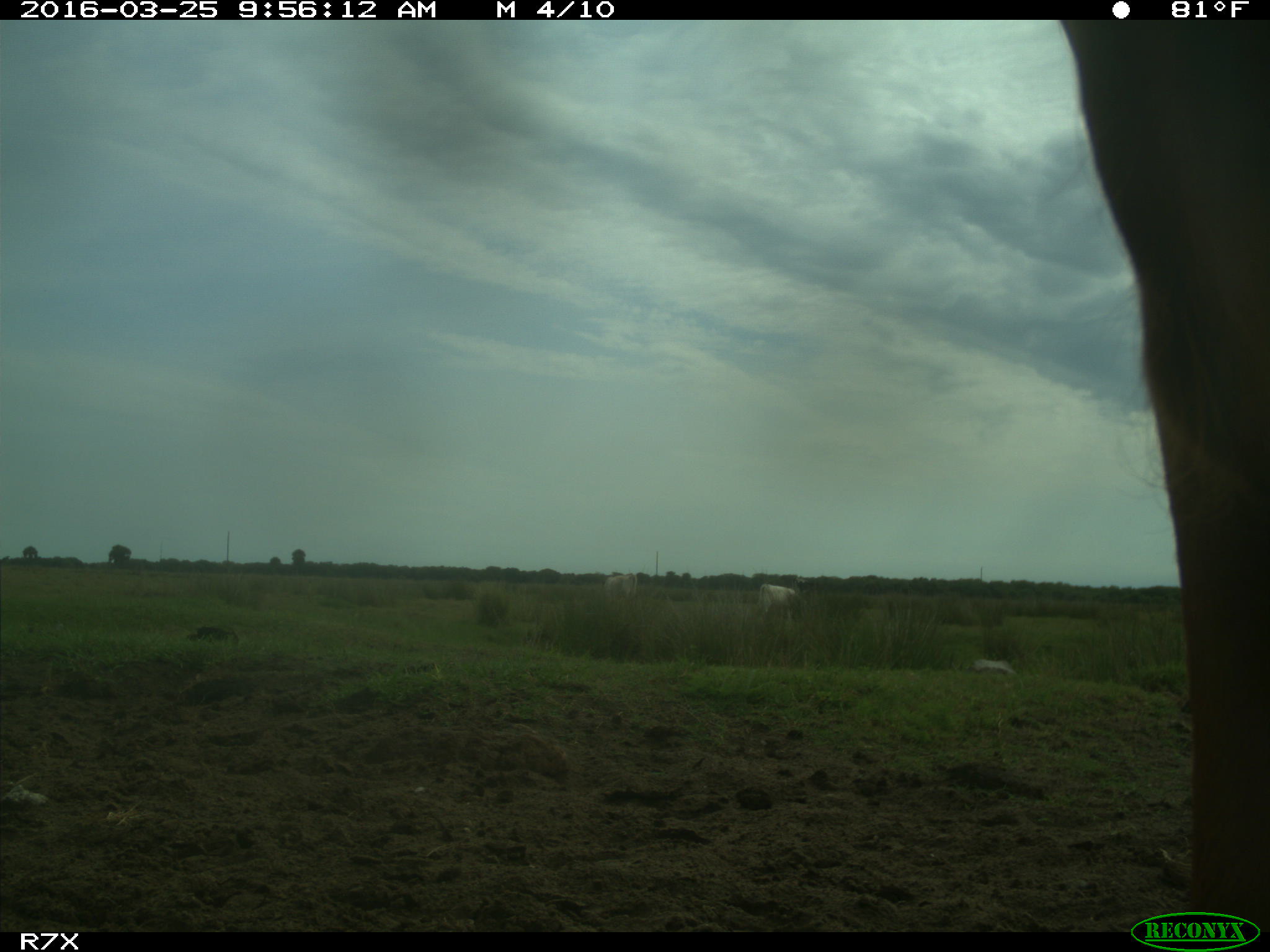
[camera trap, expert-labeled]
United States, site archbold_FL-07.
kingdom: Animalia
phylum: Chordata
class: Mammalia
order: Artiodactyla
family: Bovidae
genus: Bos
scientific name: Bos taurus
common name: domestic cow